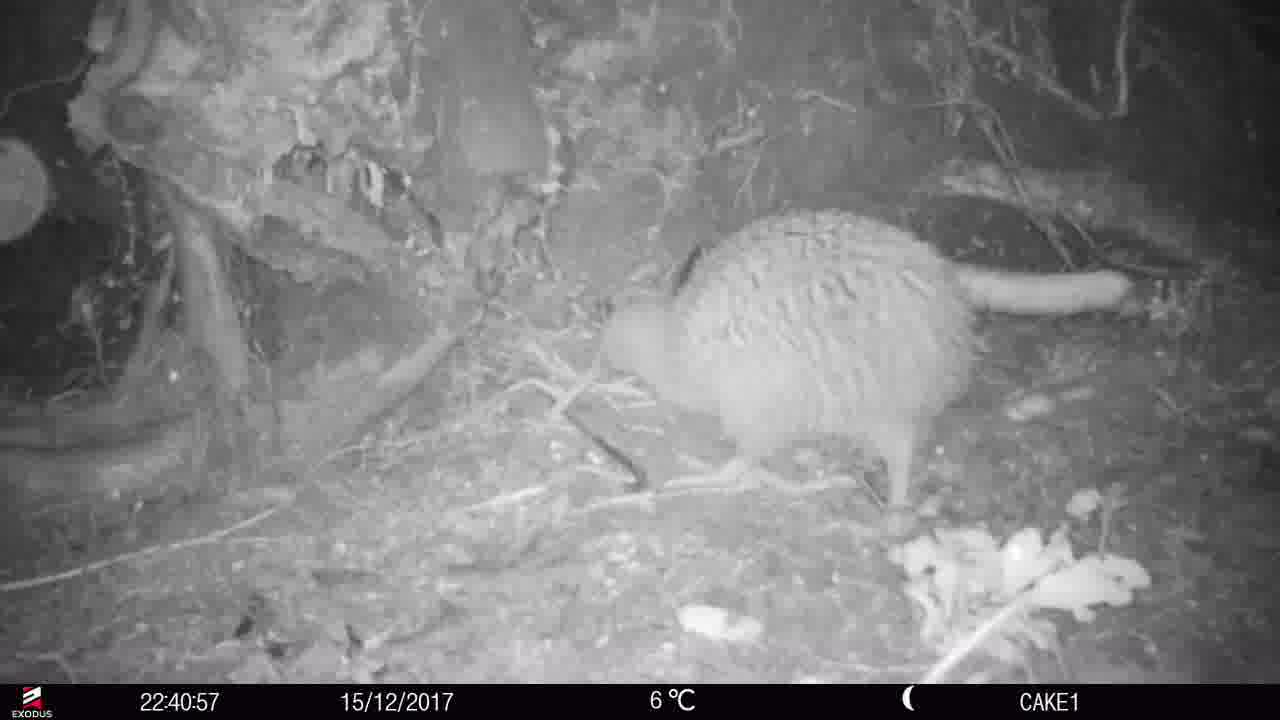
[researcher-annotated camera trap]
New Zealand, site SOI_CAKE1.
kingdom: Animalia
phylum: Chordata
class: Aves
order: Apterygiformes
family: Apterygidae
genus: Apteryx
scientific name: Apteryx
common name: kiwi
Kiwi (Apteryx).